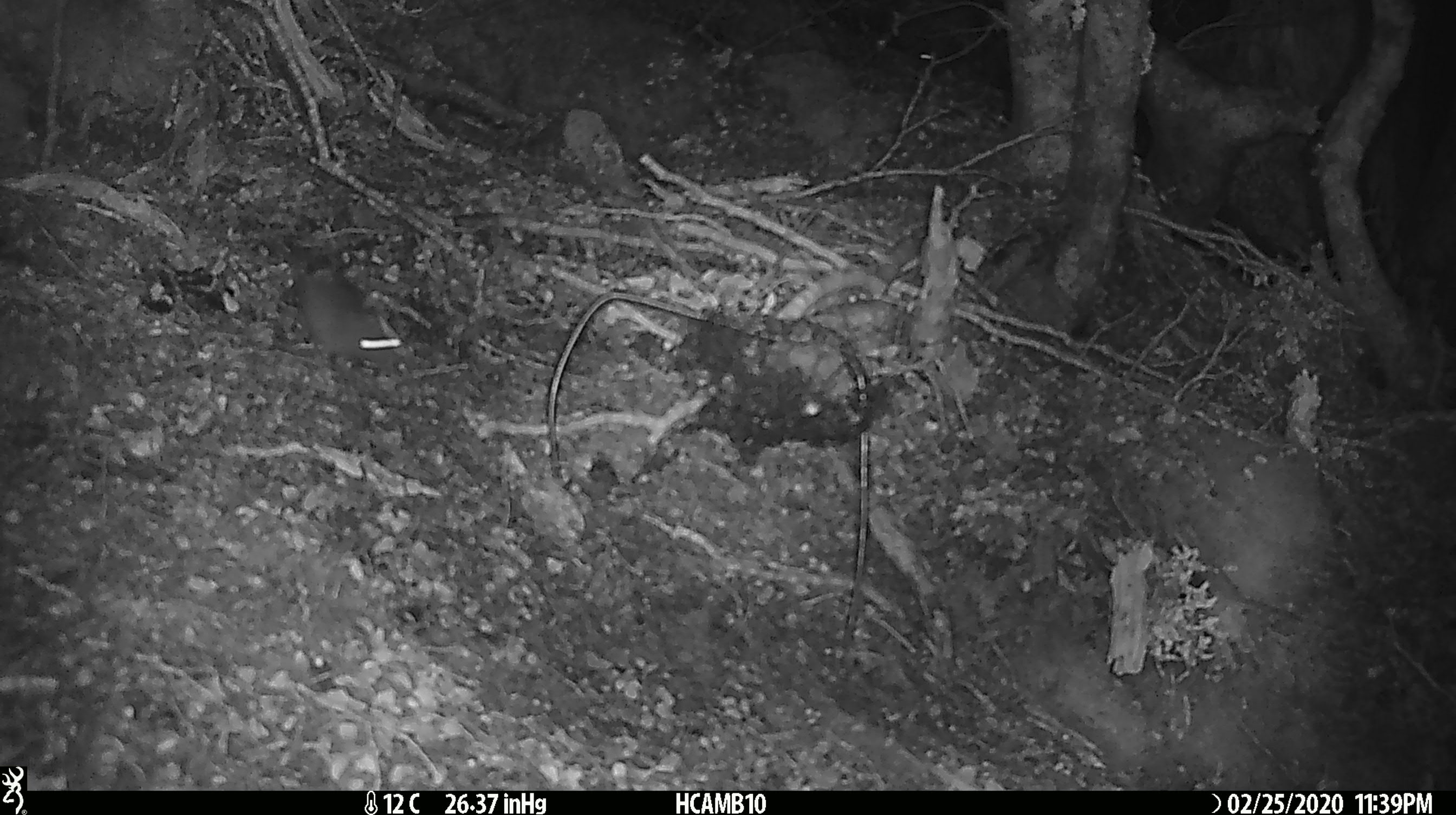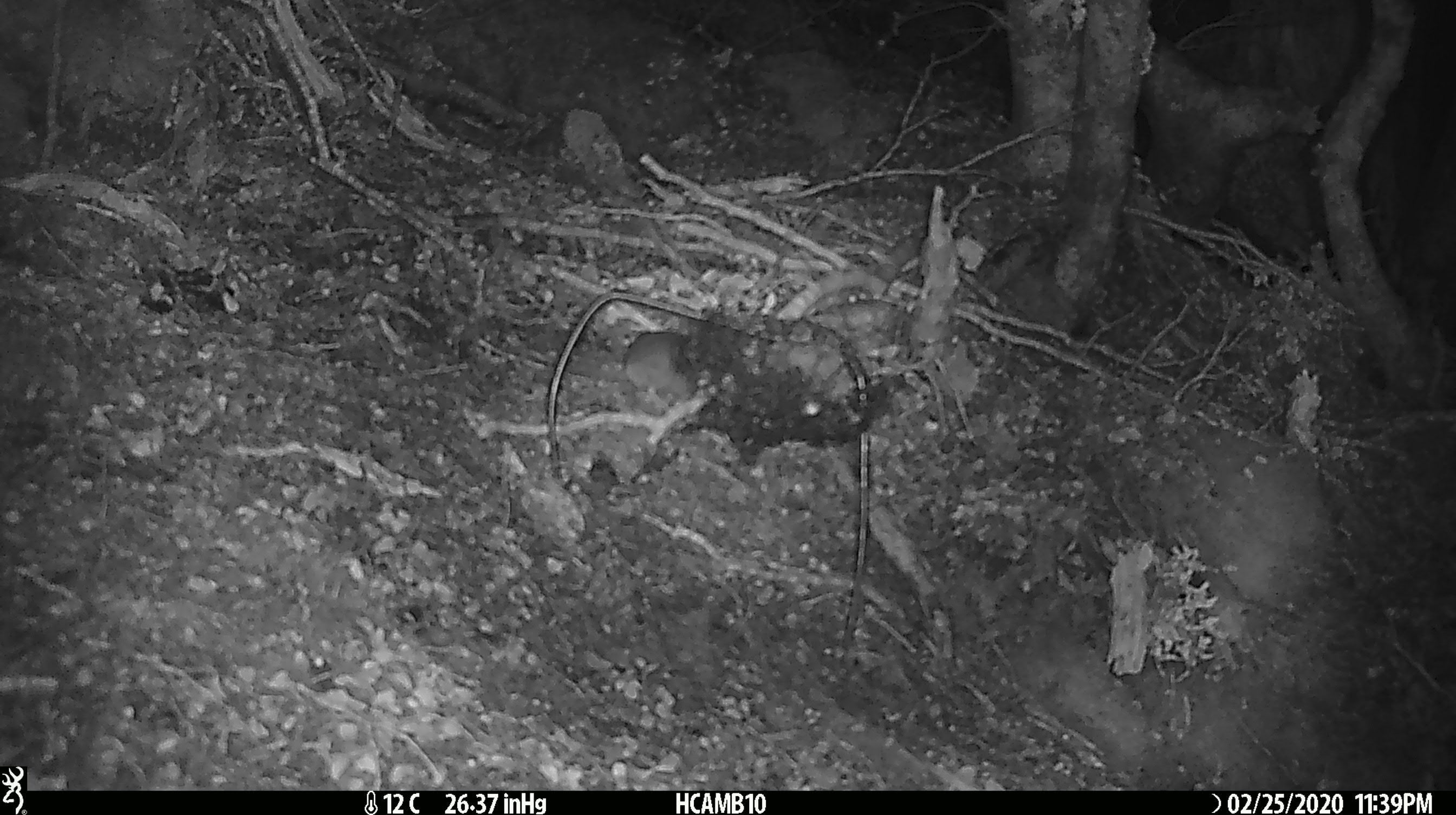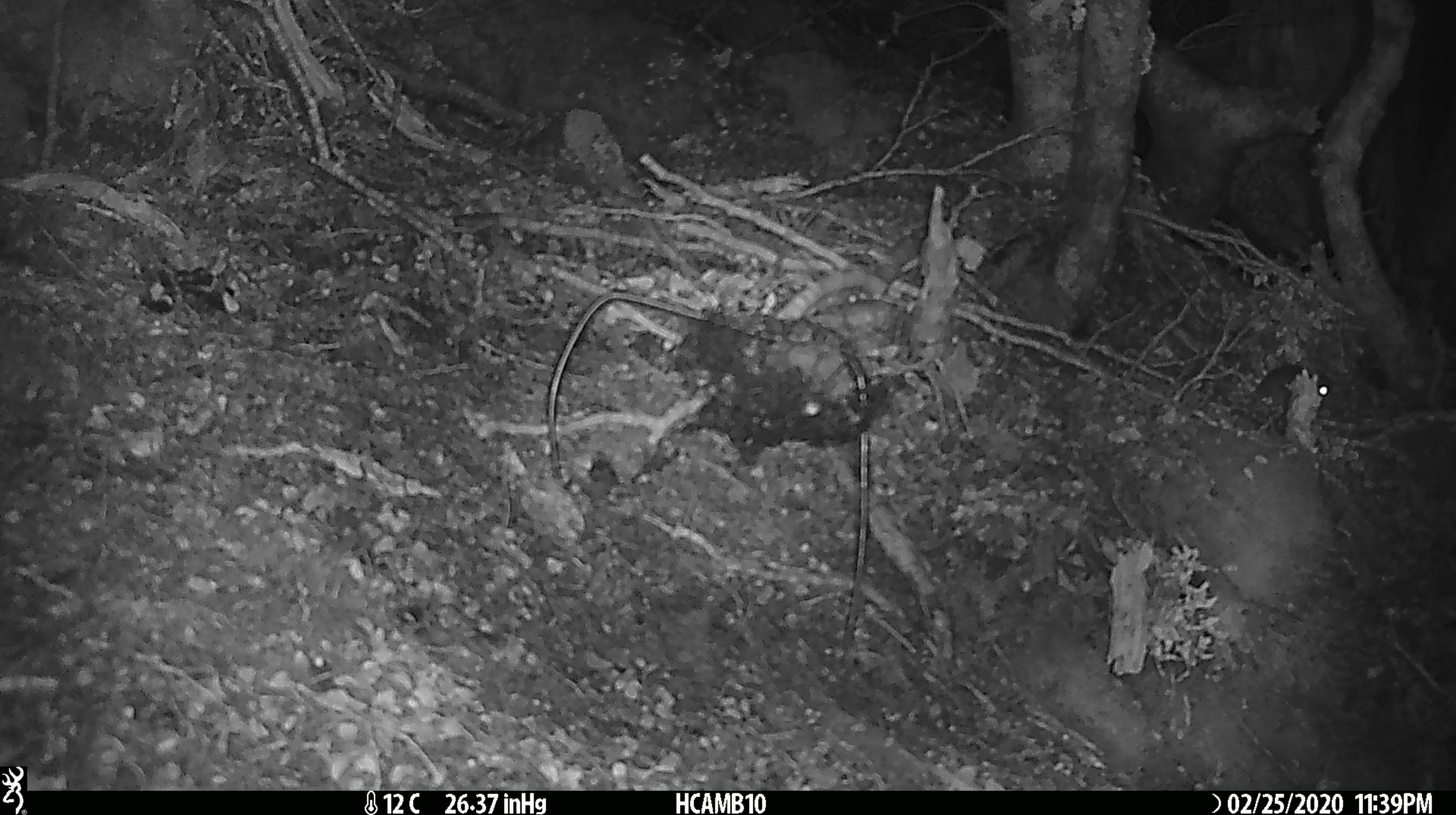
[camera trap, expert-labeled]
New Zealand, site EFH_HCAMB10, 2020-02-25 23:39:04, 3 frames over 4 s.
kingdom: Animalia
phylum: Chordata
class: Mammalia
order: Rodentia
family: Muridae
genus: Mus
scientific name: Mus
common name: mouse